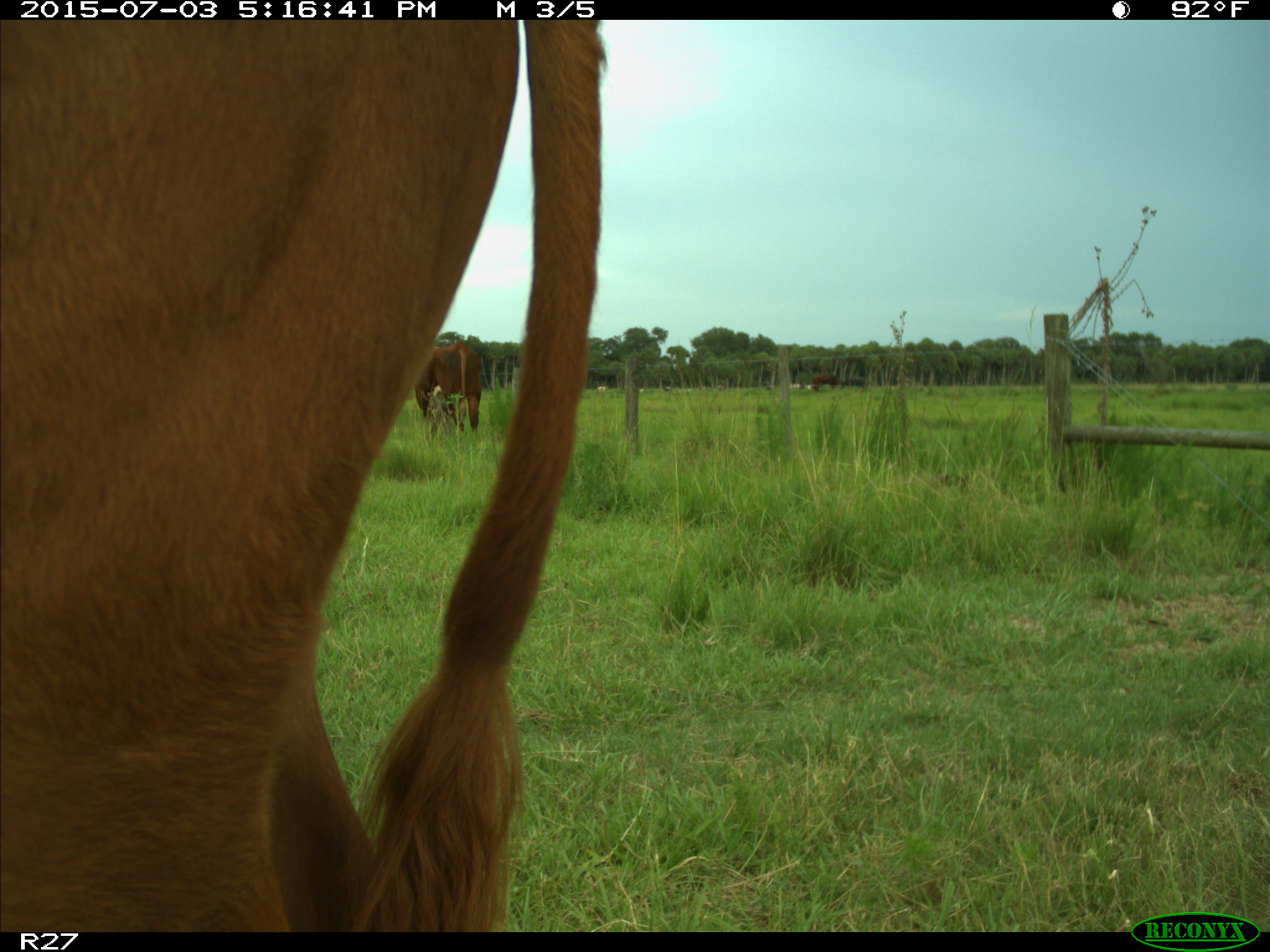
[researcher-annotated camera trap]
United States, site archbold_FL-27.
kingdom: Animalia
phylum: Chordata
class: Mammalia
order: Artiodactyla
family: Bovidae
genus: Bos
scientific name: Bos taurus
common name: domestic cow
Bos taurus (domestic cow).